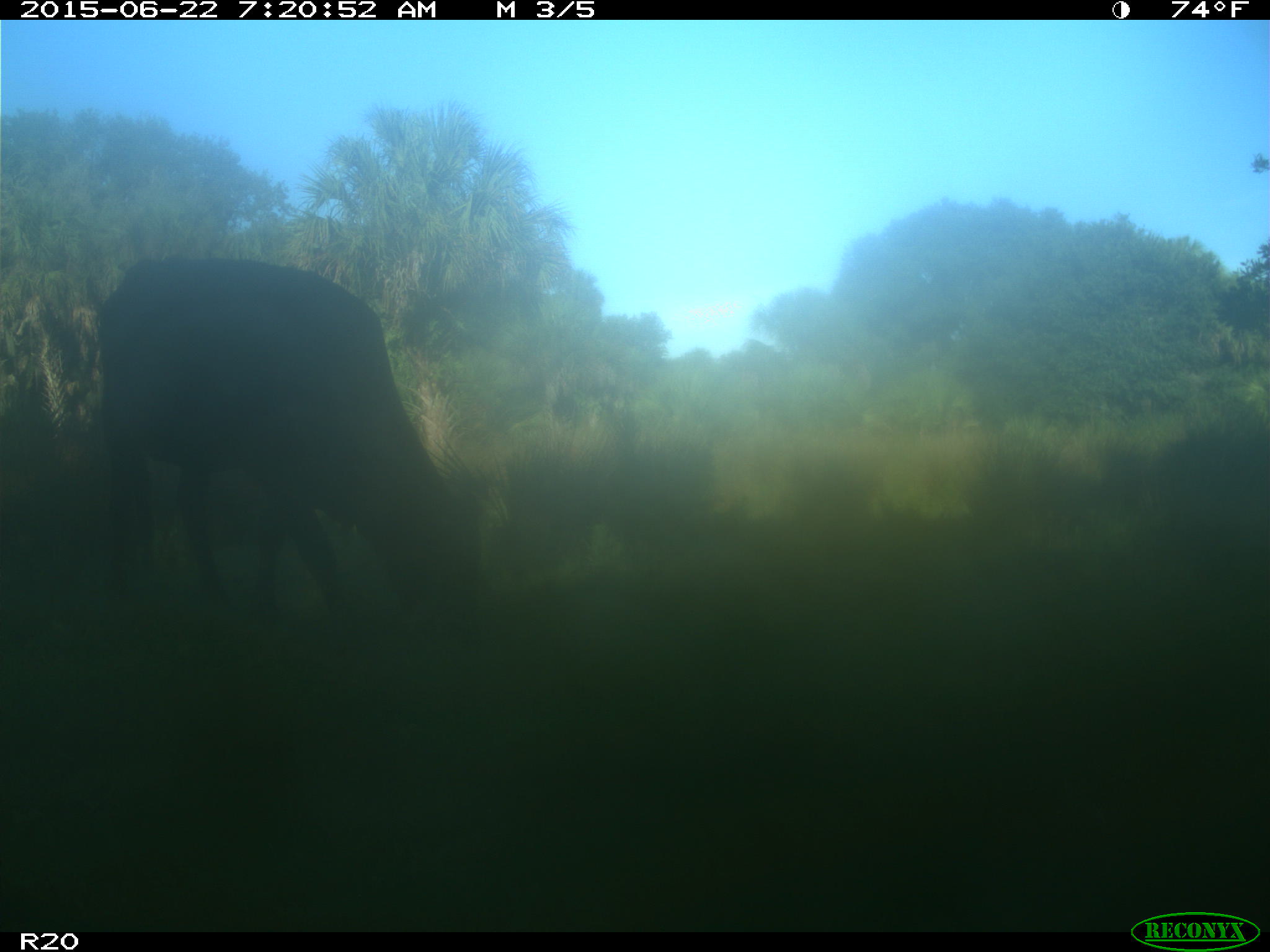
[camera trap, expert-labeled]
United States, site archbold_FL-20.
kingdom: Animalia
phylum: Chordata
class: Mammalia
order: Artiodactyla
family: Bovidae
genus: Bos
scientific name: Bos taurus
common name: domestic cow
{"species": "Bos taurus (domestic cow)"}